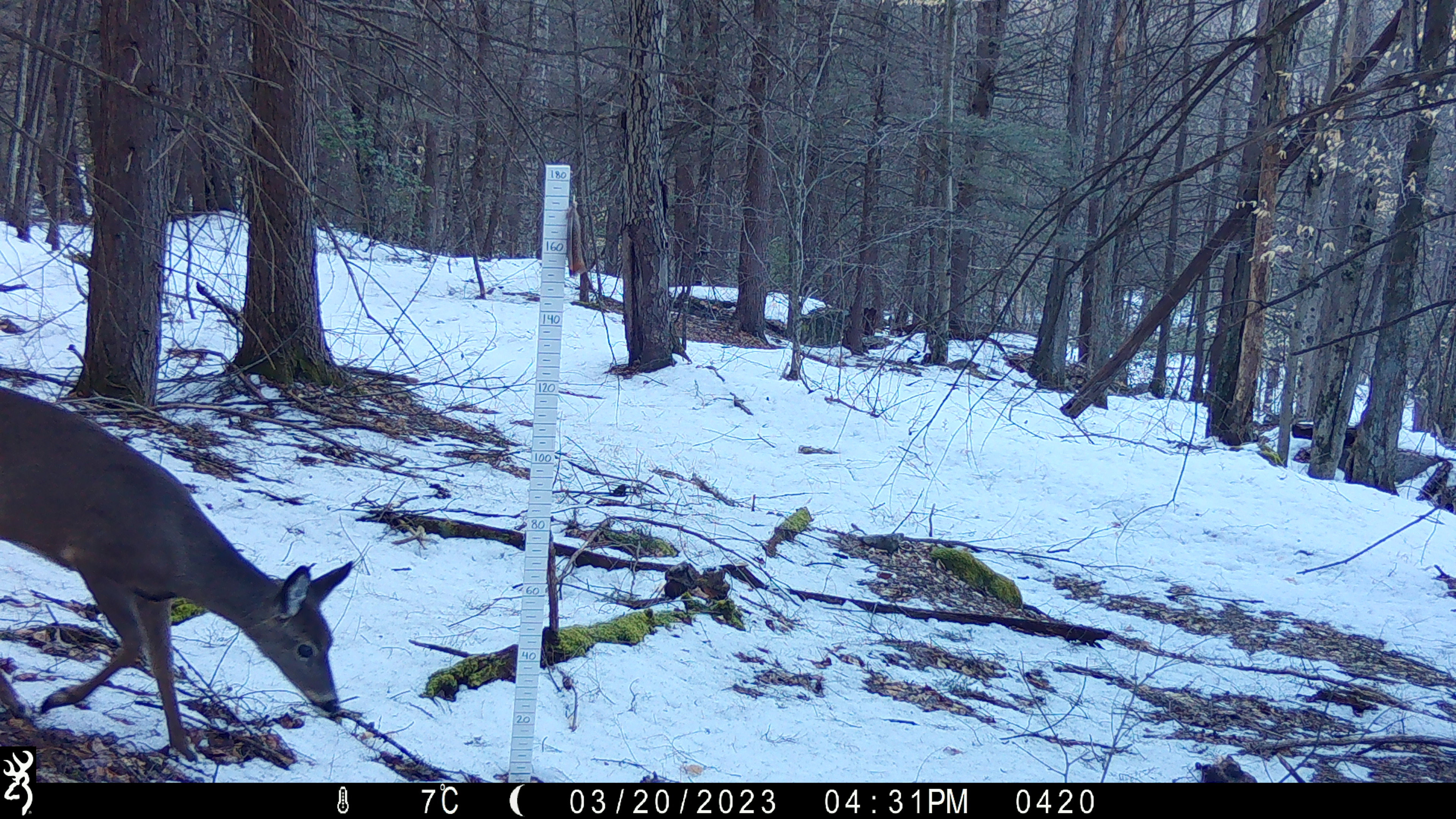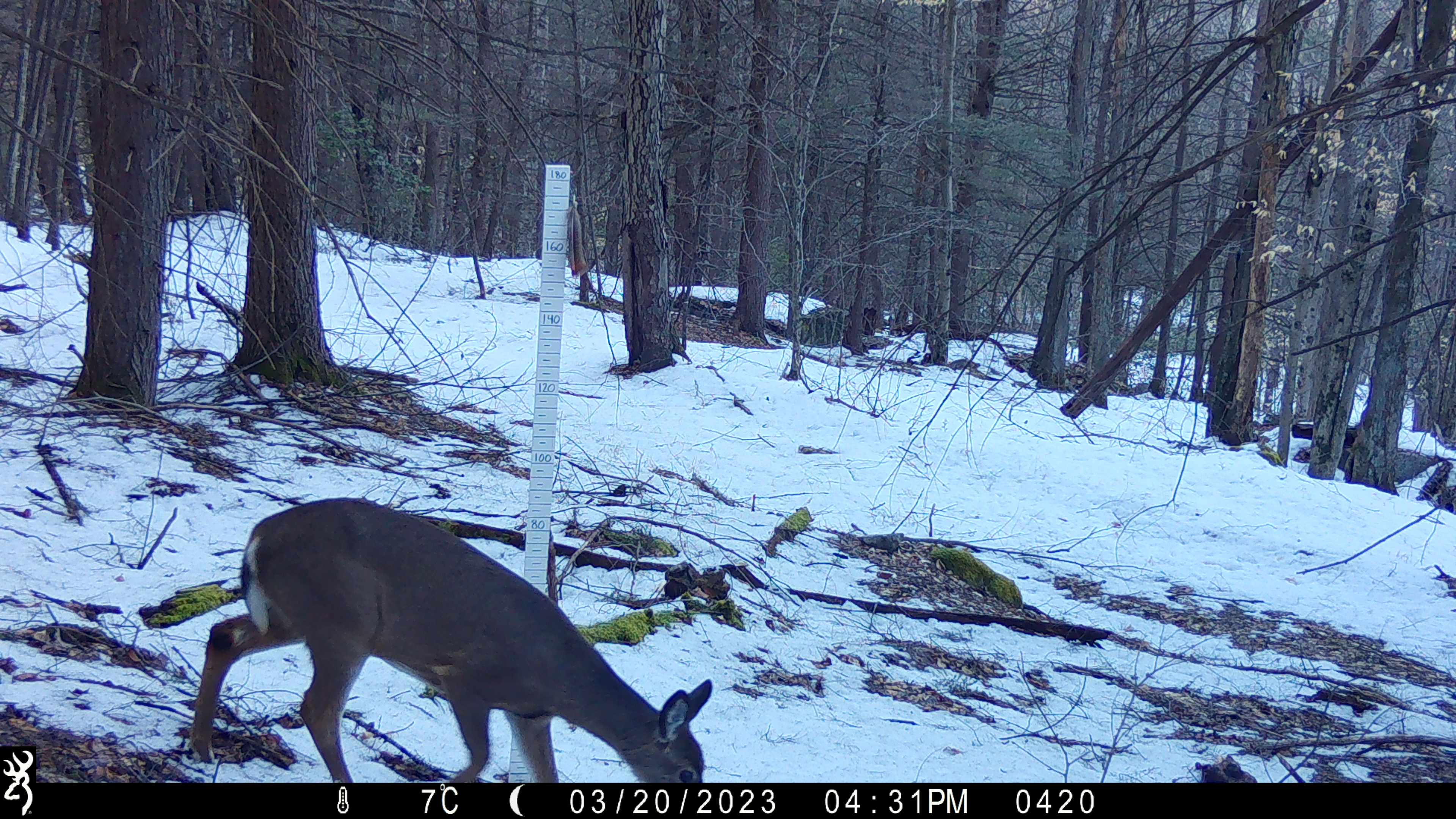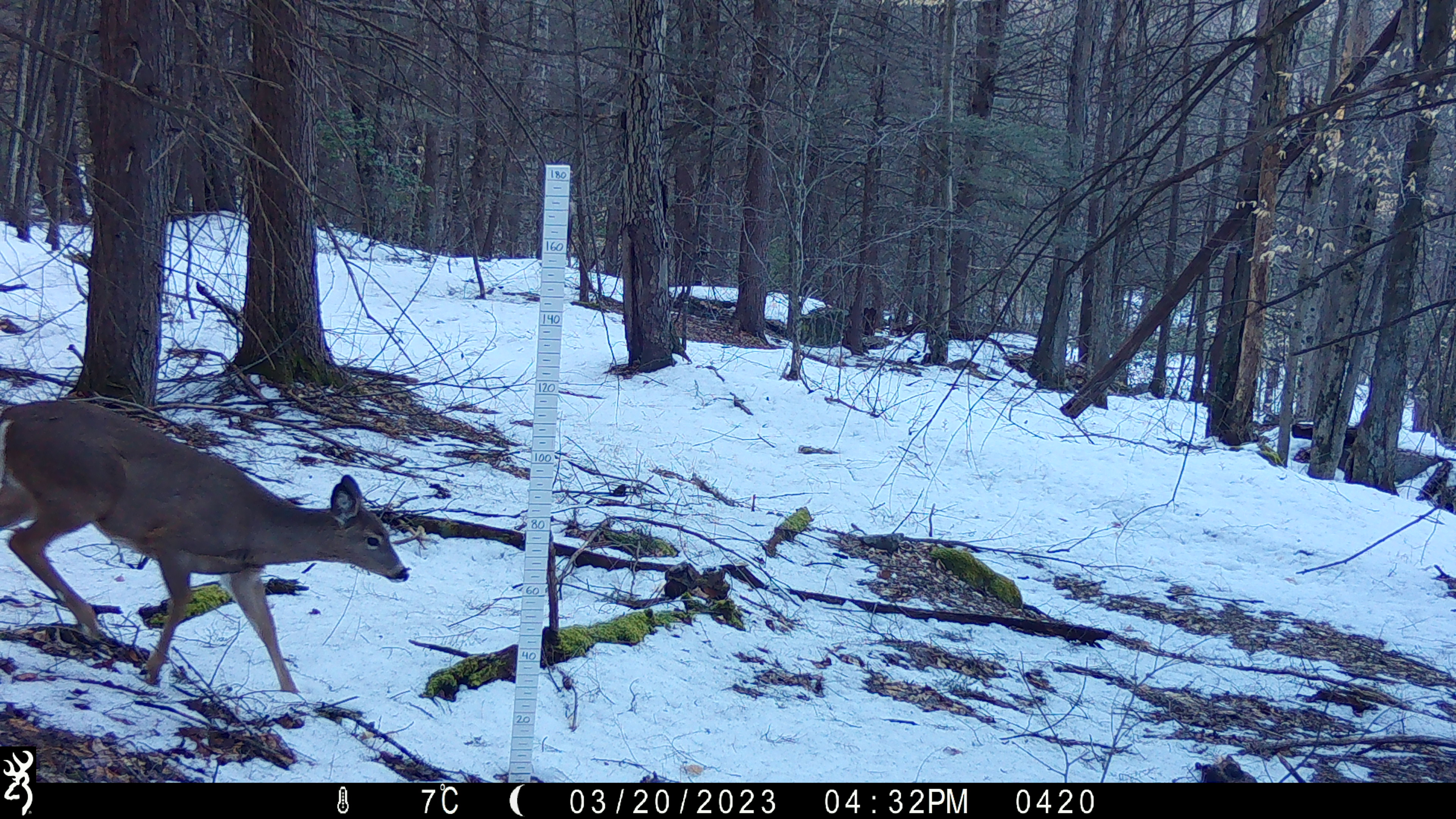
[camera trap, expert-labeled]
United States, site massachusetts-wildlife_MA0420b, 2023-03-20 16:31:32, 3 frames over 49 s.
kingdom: Animalia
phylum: Chordata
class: Mammalia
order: Artiodactyla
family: Cervidae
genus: Odocoileus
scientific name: Odocoileus virginianus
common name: white-tailed deer